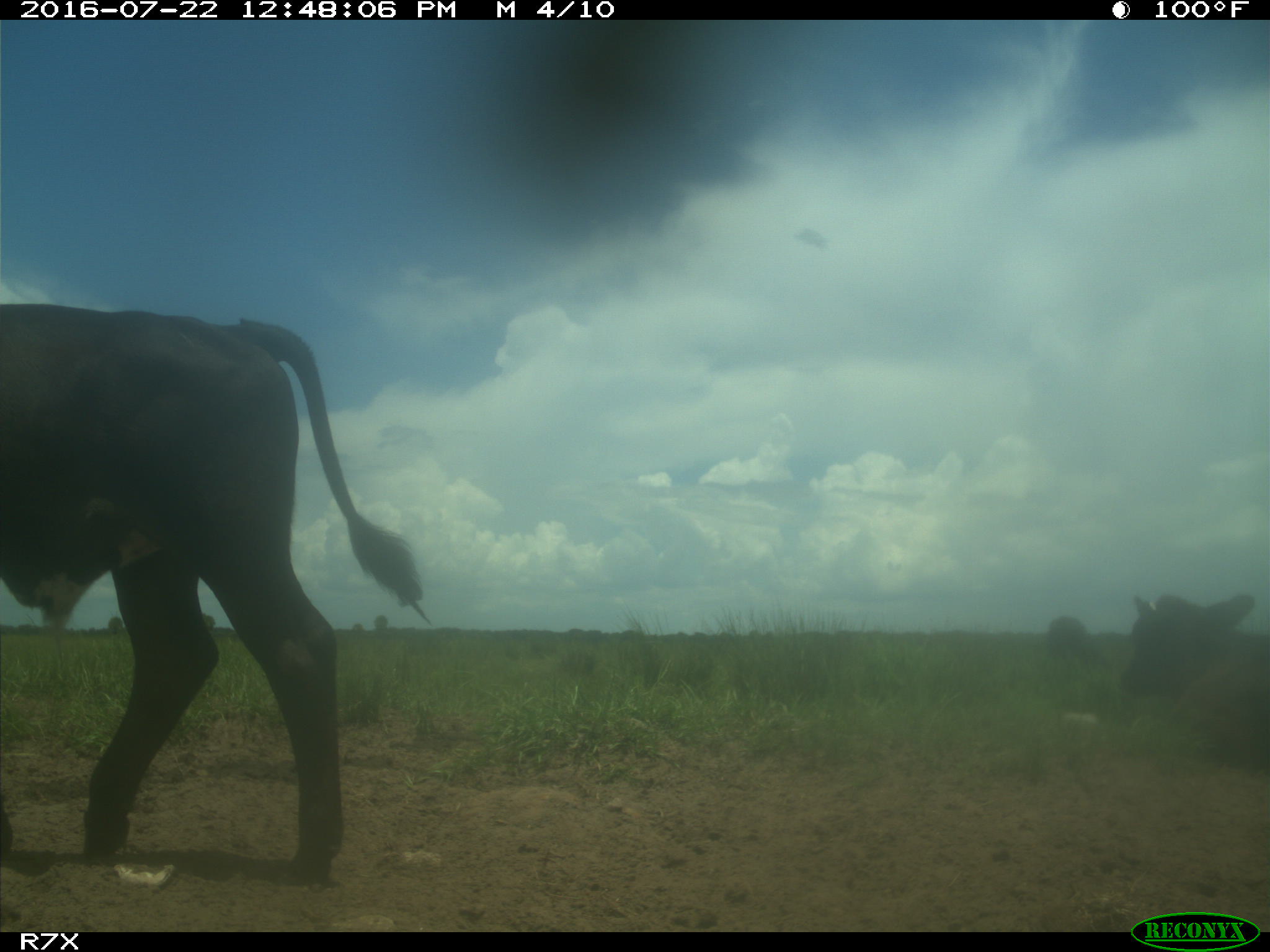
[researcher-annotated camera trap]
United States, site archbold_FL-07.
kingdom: Animalia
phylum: Chordata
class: Mammalia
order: Artiodactyla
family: Bovidae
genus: Bos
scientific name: Bos taurus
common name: domestic cow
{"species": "Bos taurus (domestic cow)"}